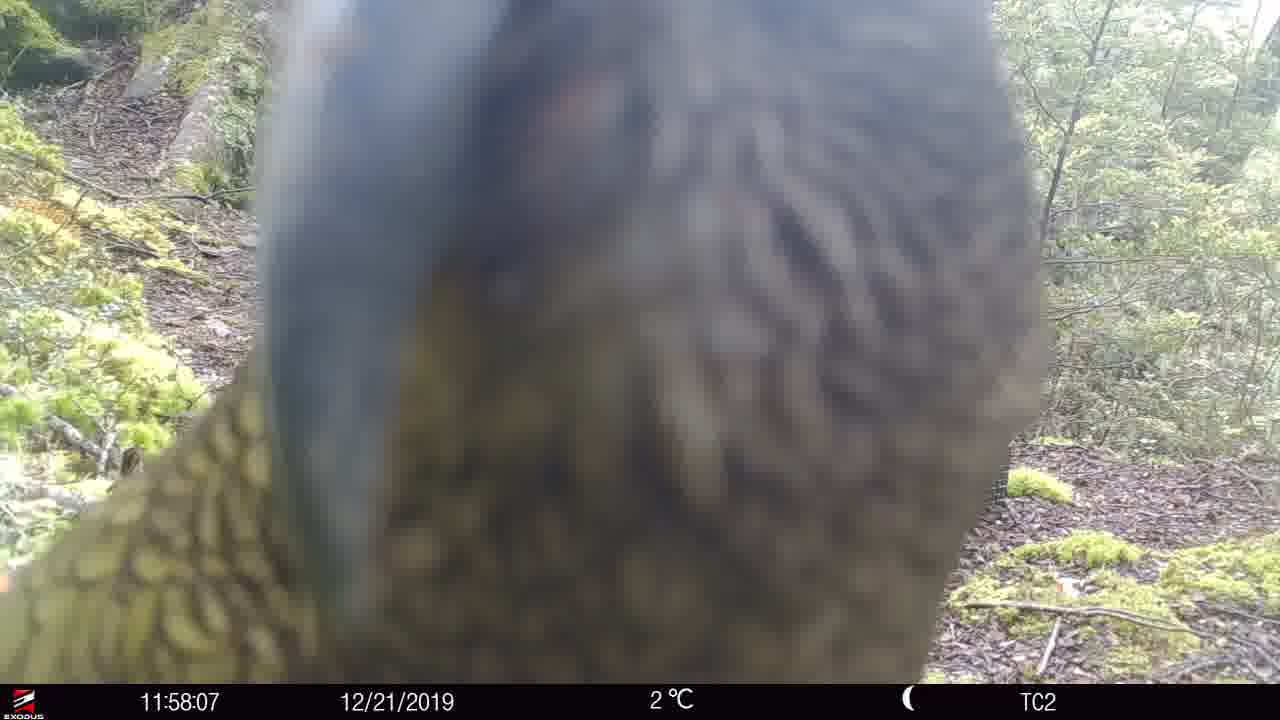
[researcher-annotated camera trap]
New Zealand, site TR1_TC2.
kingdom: Animalia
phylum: Chordata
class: Aves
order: Psittaciformes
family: Strigopidae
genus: Nestor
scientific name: Nestor notabilis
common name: kea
Kea (Nestor notabilis).